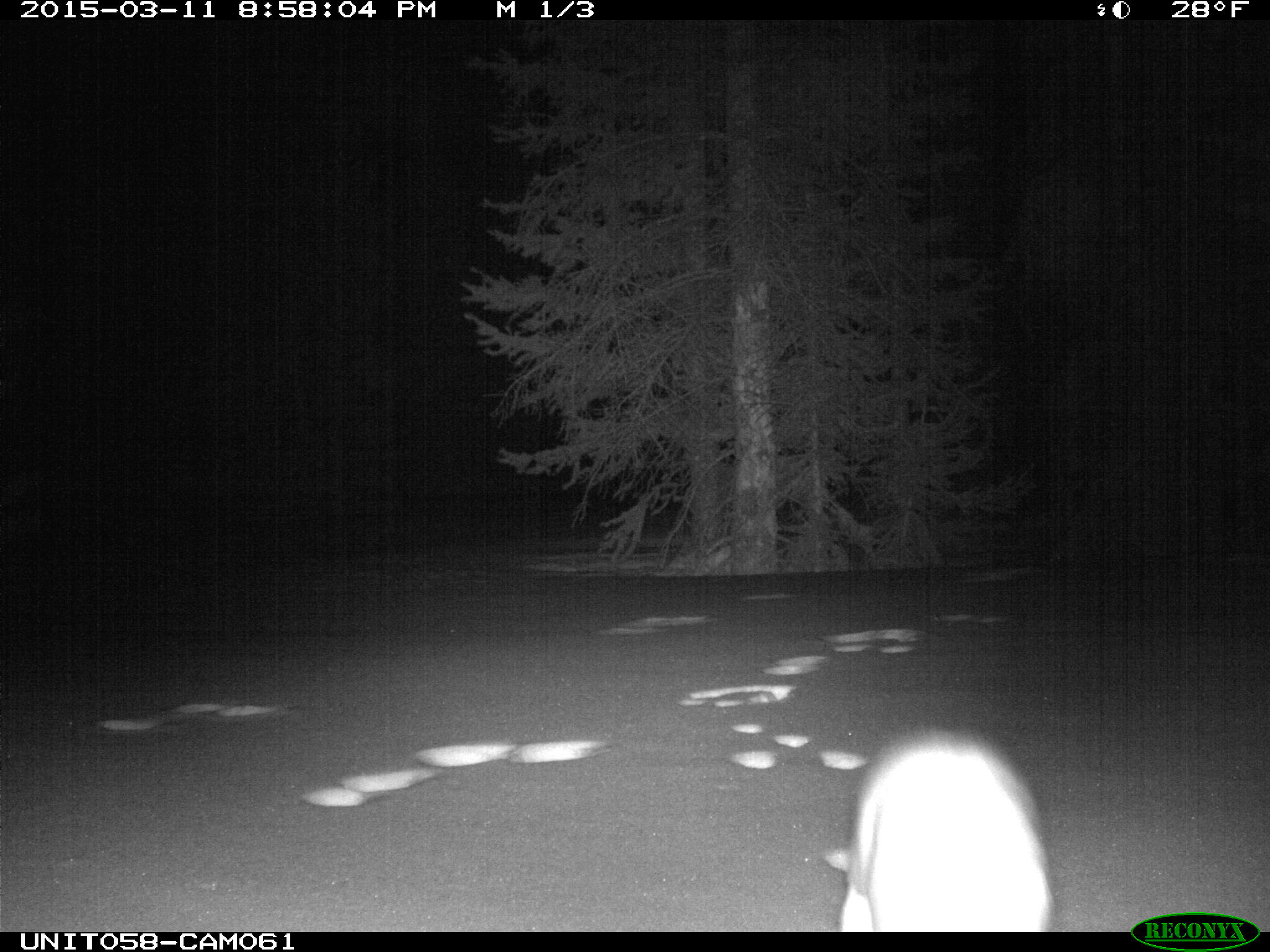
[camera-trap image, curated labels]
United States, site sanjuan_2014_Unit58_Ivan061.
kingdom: Animalia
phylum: Chordata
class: Mammalia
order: Lagomorpha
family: Leporidae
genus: Lepus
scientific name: Lepus americanus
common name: snowshoe hare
Lepus americanus (snowshoe hare).